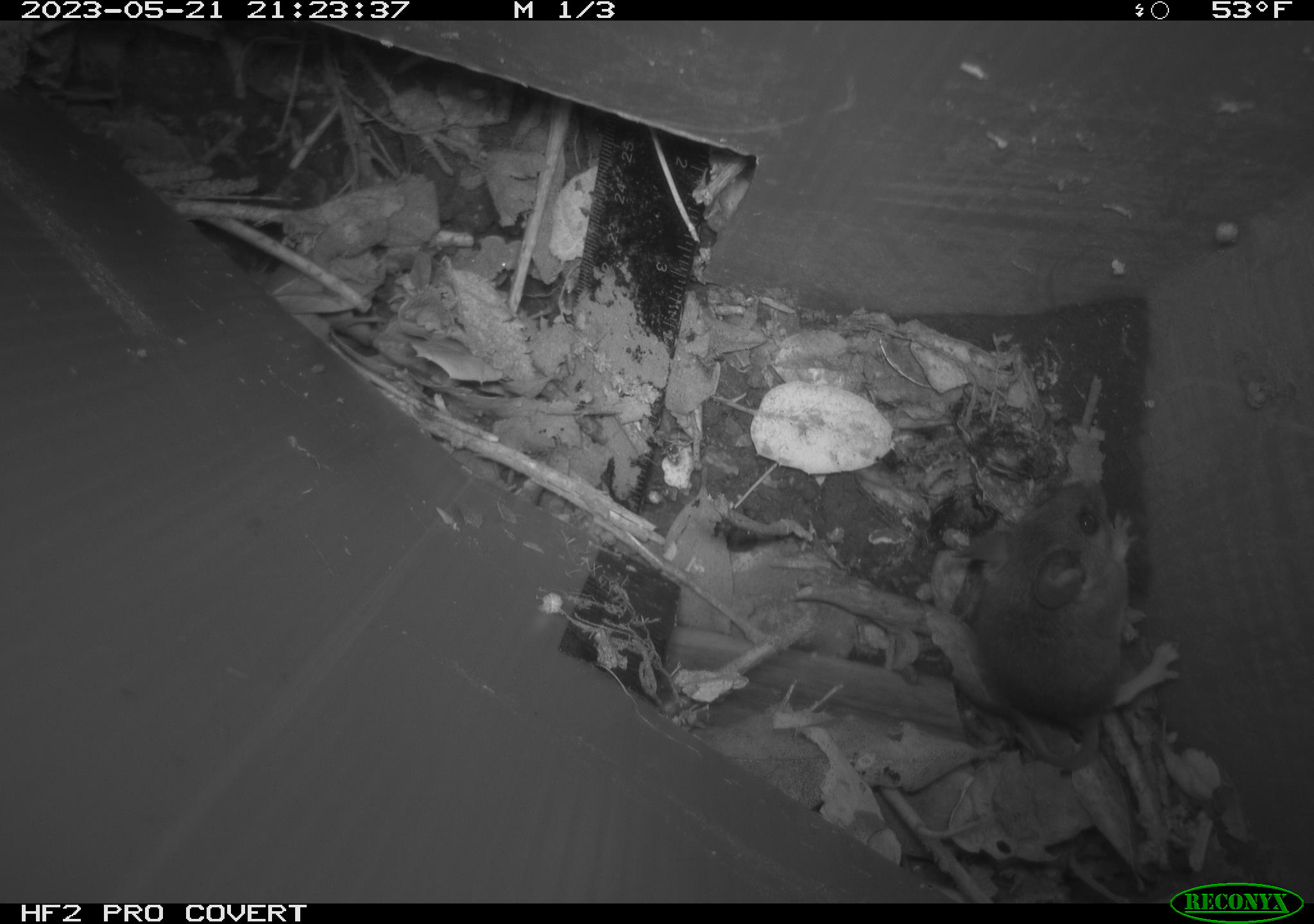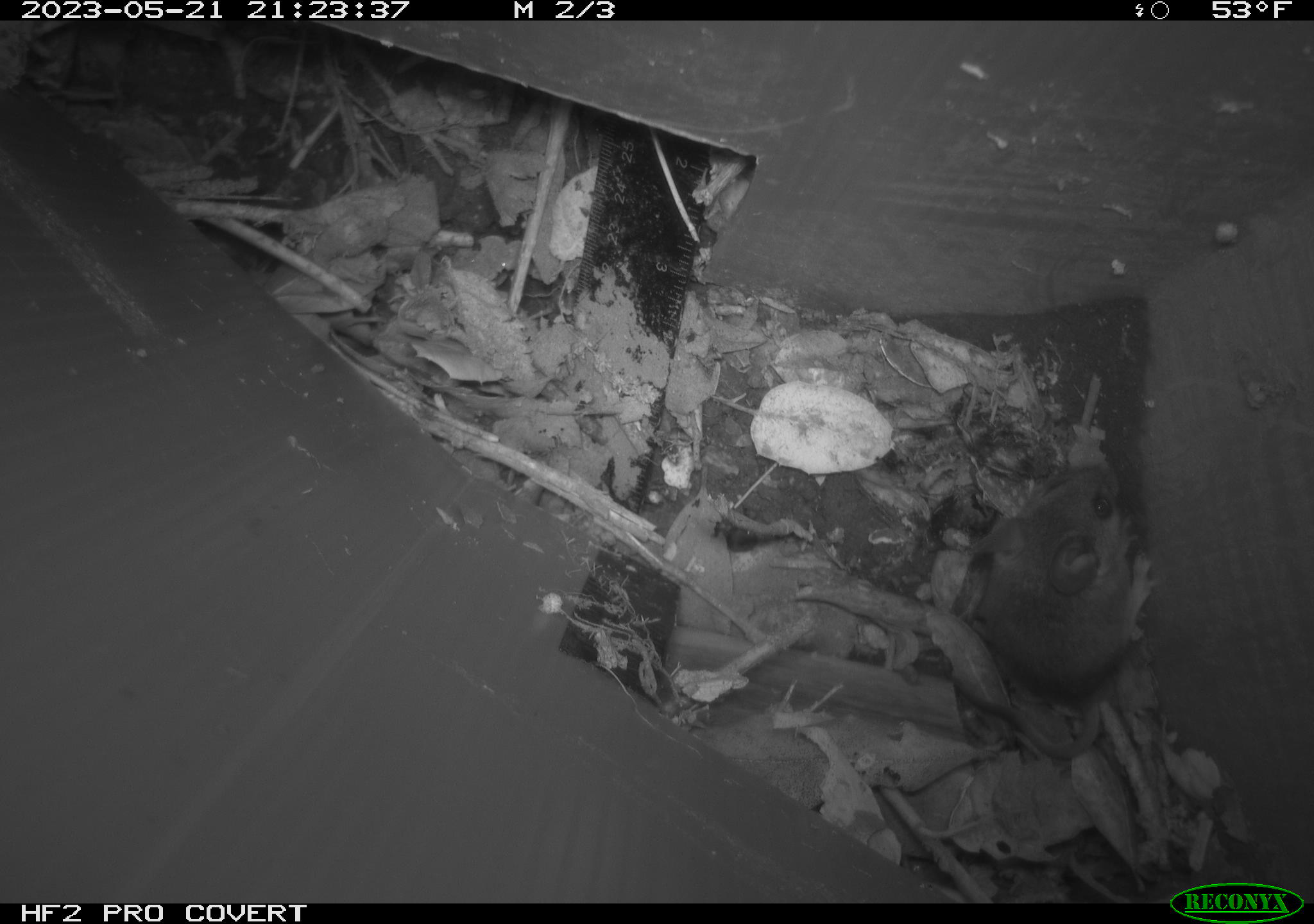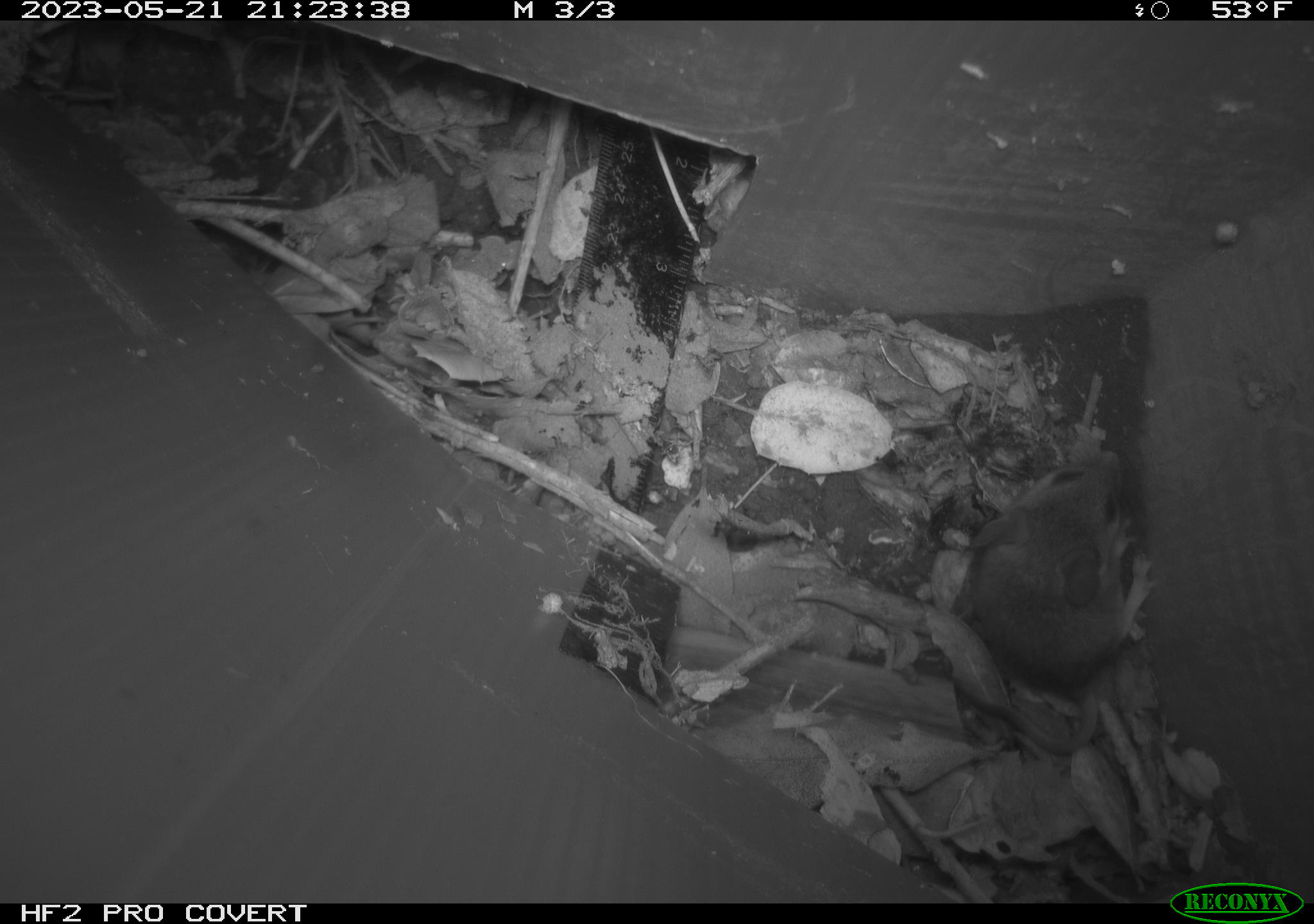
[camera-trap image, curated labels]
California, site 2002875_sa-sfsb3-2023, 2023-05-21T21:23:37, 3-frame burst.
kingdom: Animalia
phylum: Chordata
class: Mammalia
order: Rodentia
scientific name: Rodentia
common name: mouse species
Mouse species (Rodentia).